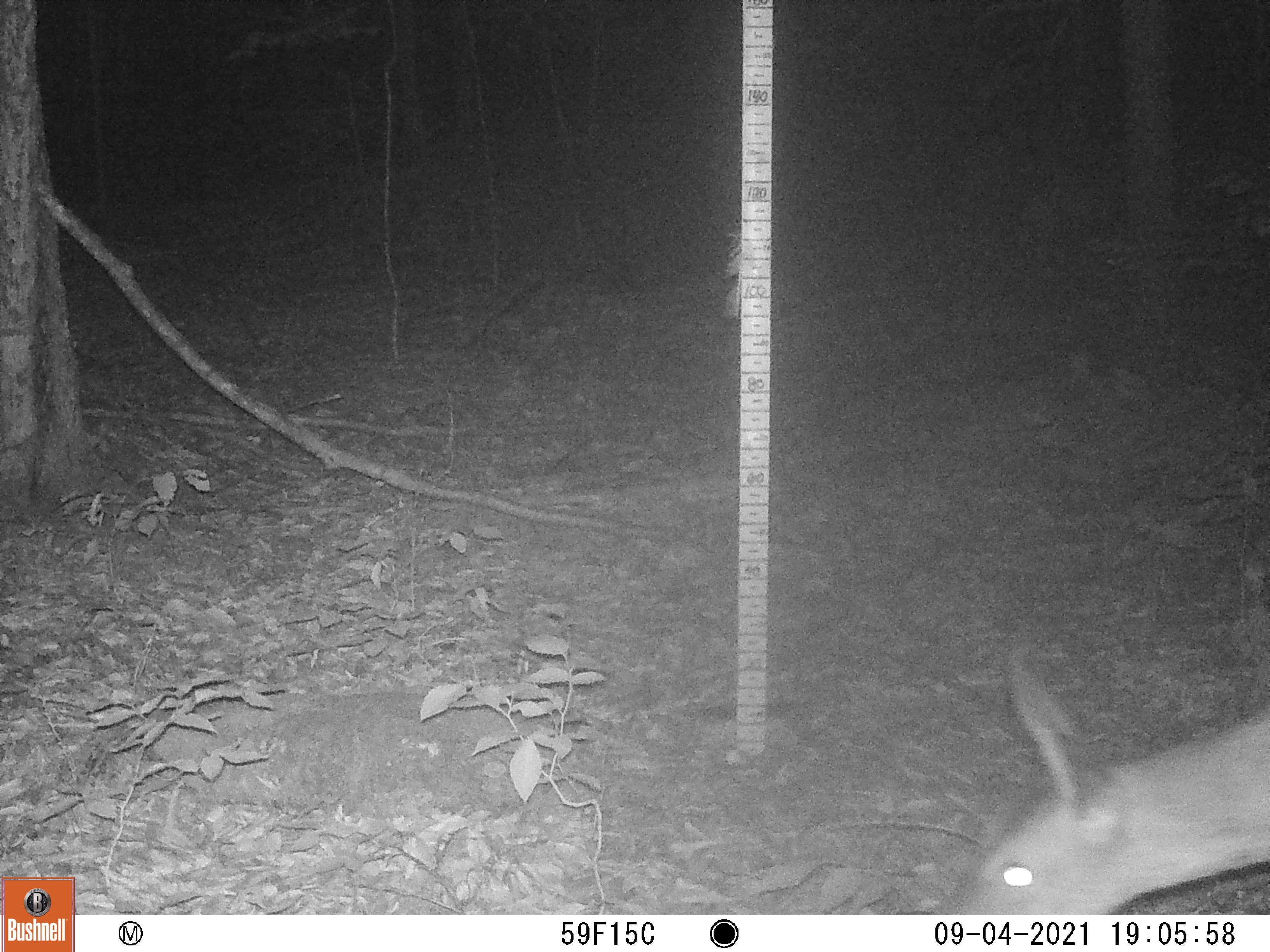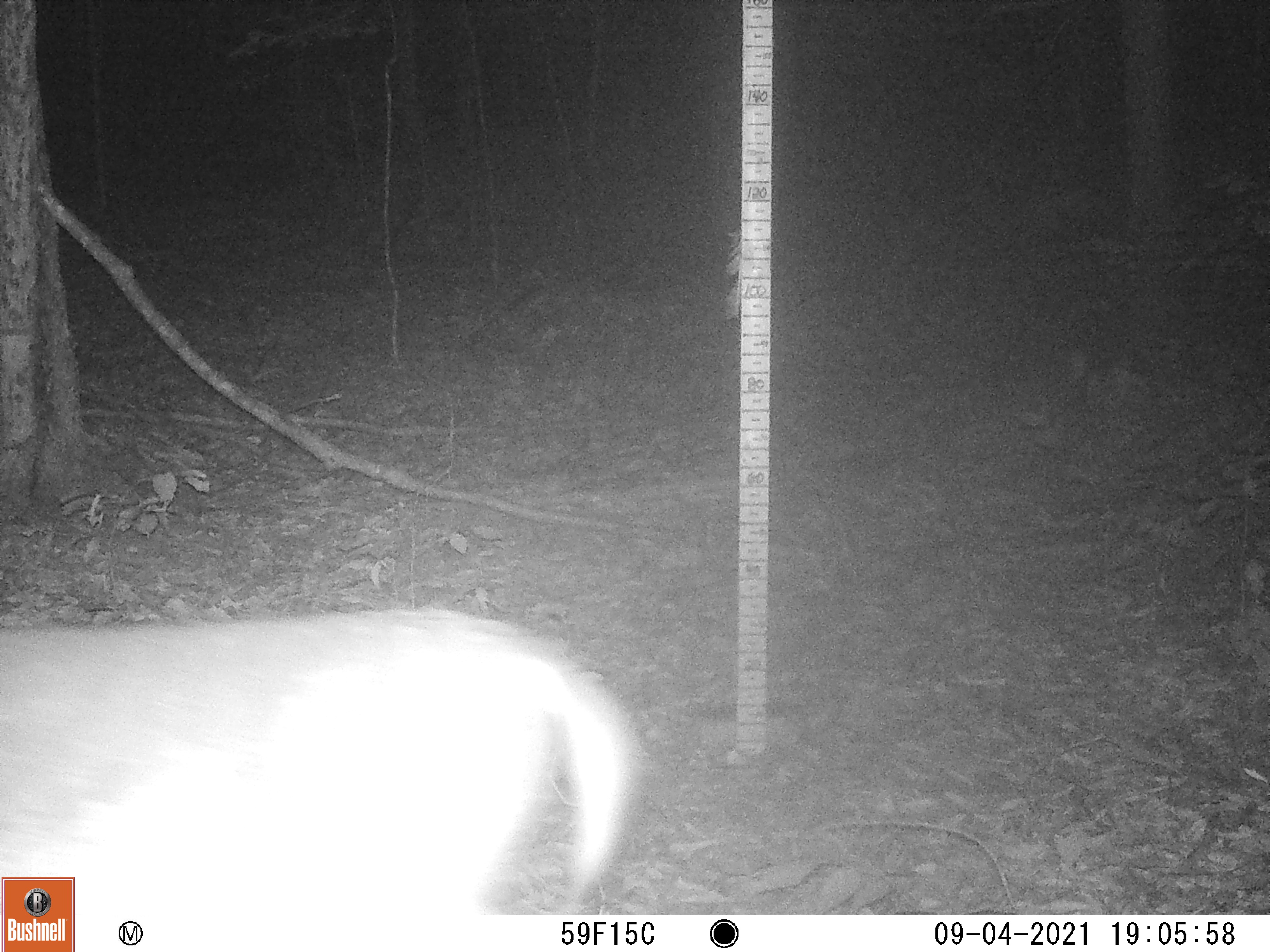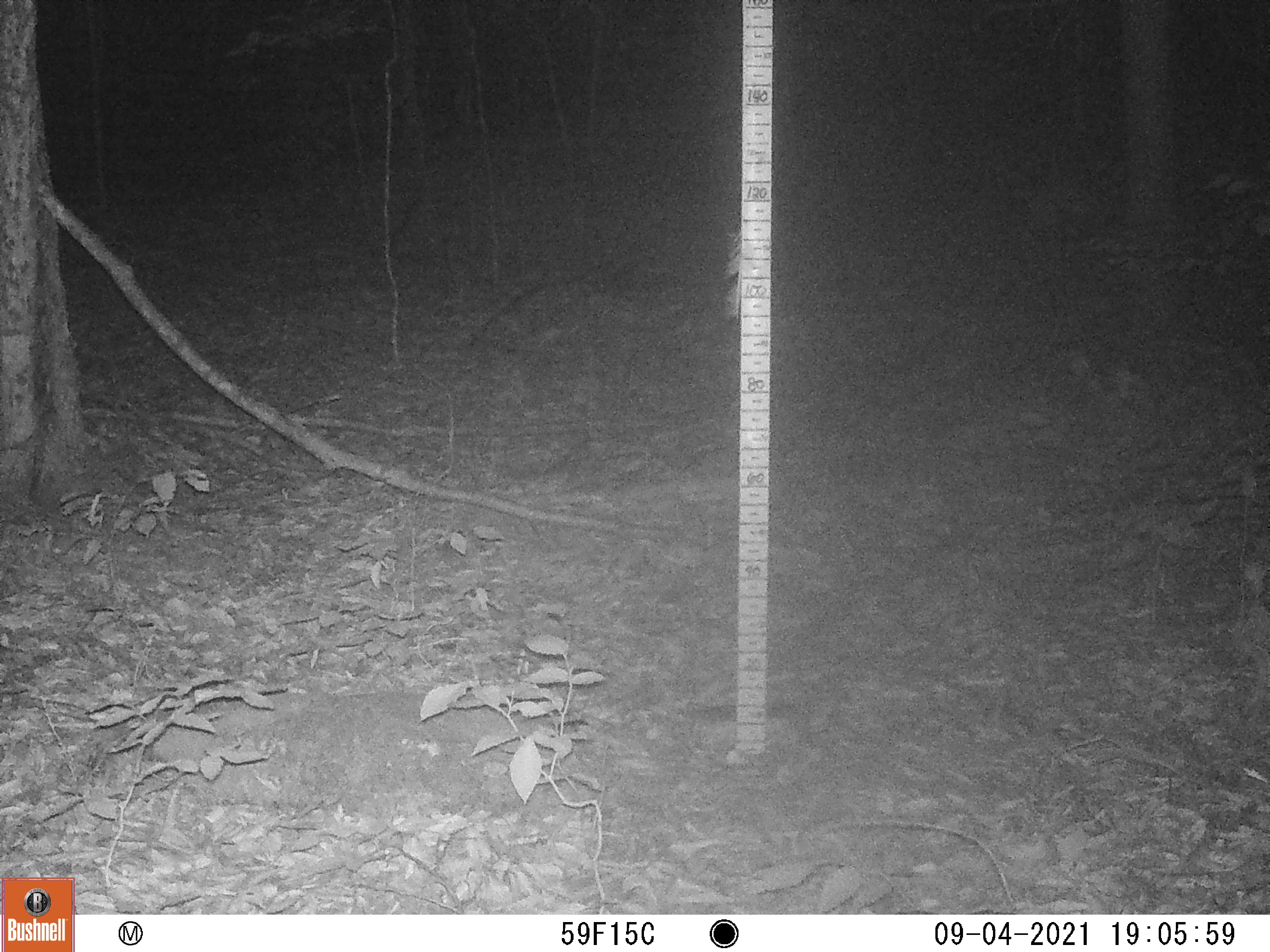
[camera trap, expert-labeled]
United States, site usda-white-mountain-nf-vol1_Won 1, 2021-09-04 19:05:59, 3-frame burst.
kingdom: Animalia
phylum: Chordata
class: Mammalia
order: Artiodactyla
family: Cervidae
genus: Odocoileus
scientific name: Odocoileus virginianus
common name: white-tailed deer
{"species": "white-tailed deer (Odocoileus virginianus)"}